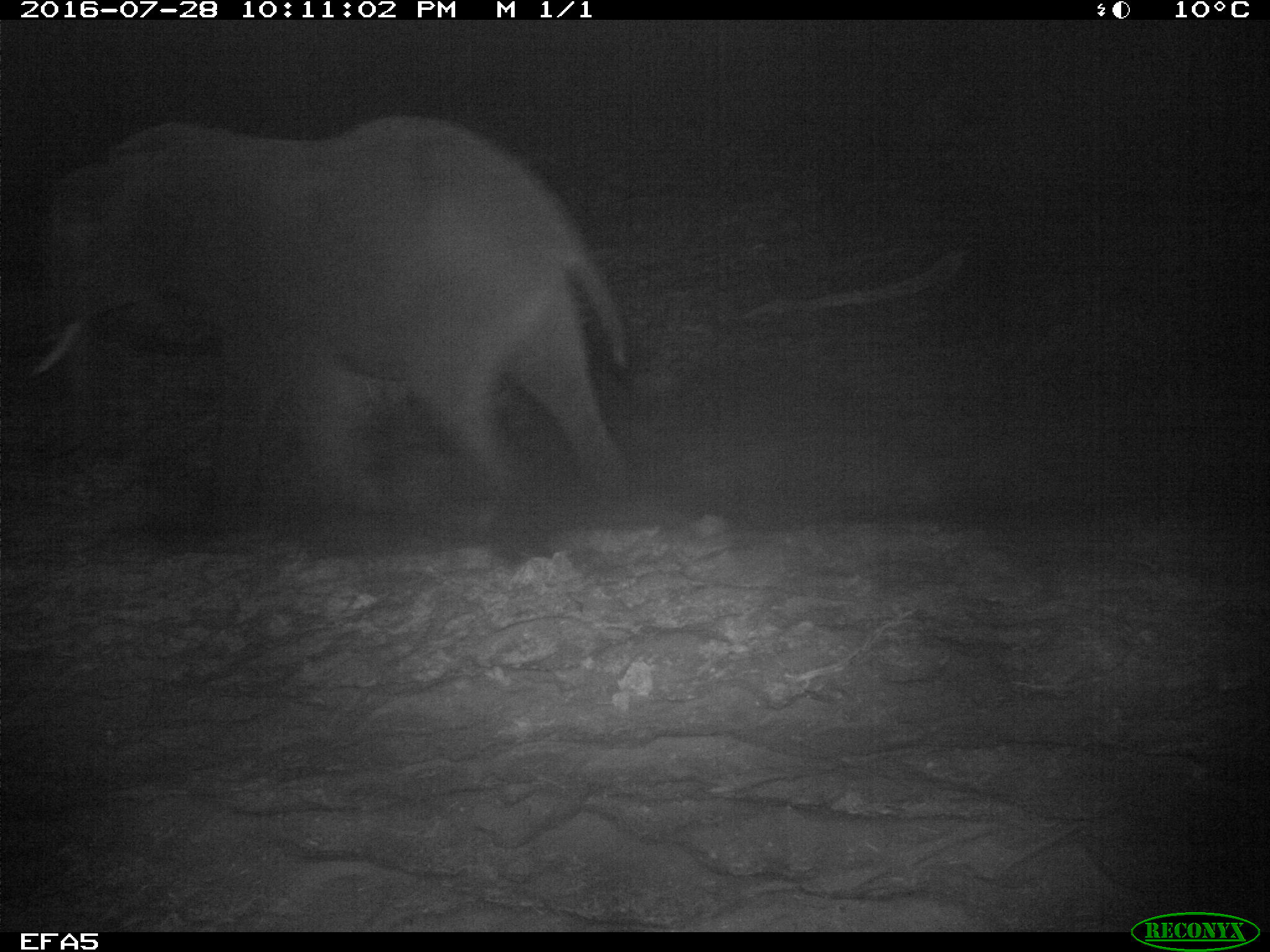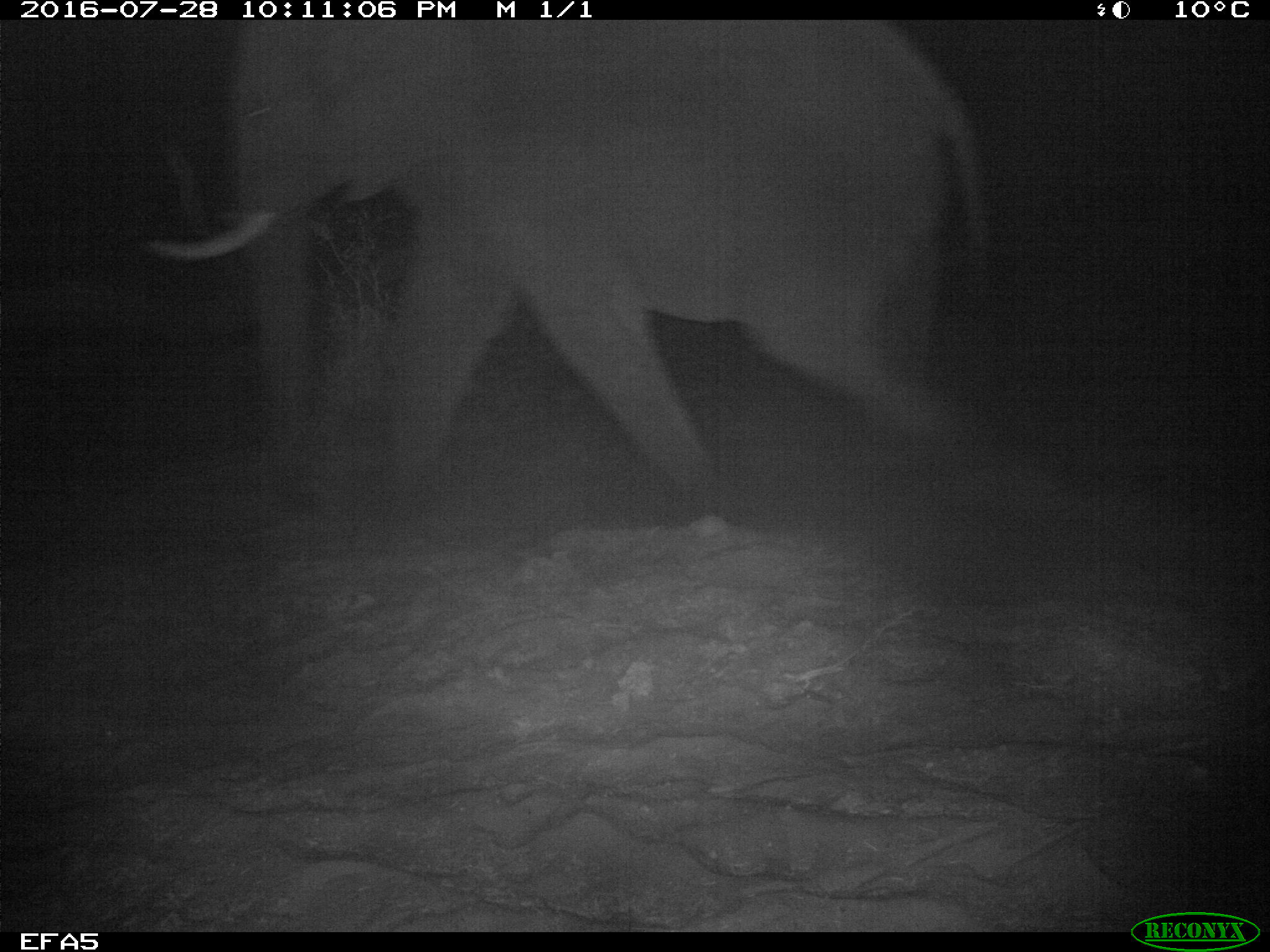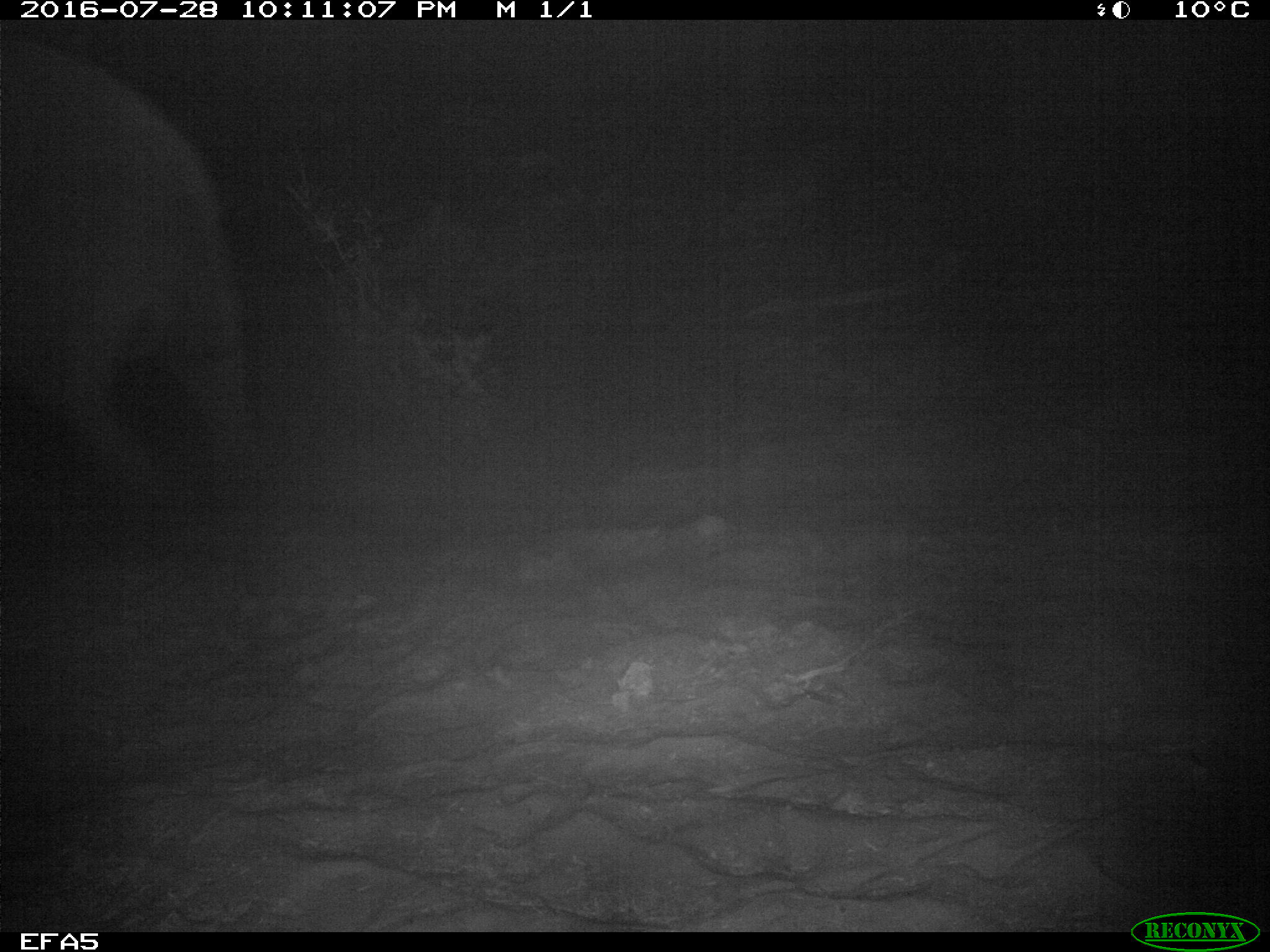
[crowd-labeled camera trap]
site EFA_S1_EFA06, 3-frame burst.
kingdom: Animalia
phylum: Chordata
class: Mammalia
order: Proboscidea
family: Elephantidae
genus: Loxodonta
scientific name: Loxodonta africana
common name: african bush elephant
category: elephant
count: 2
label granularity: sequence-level